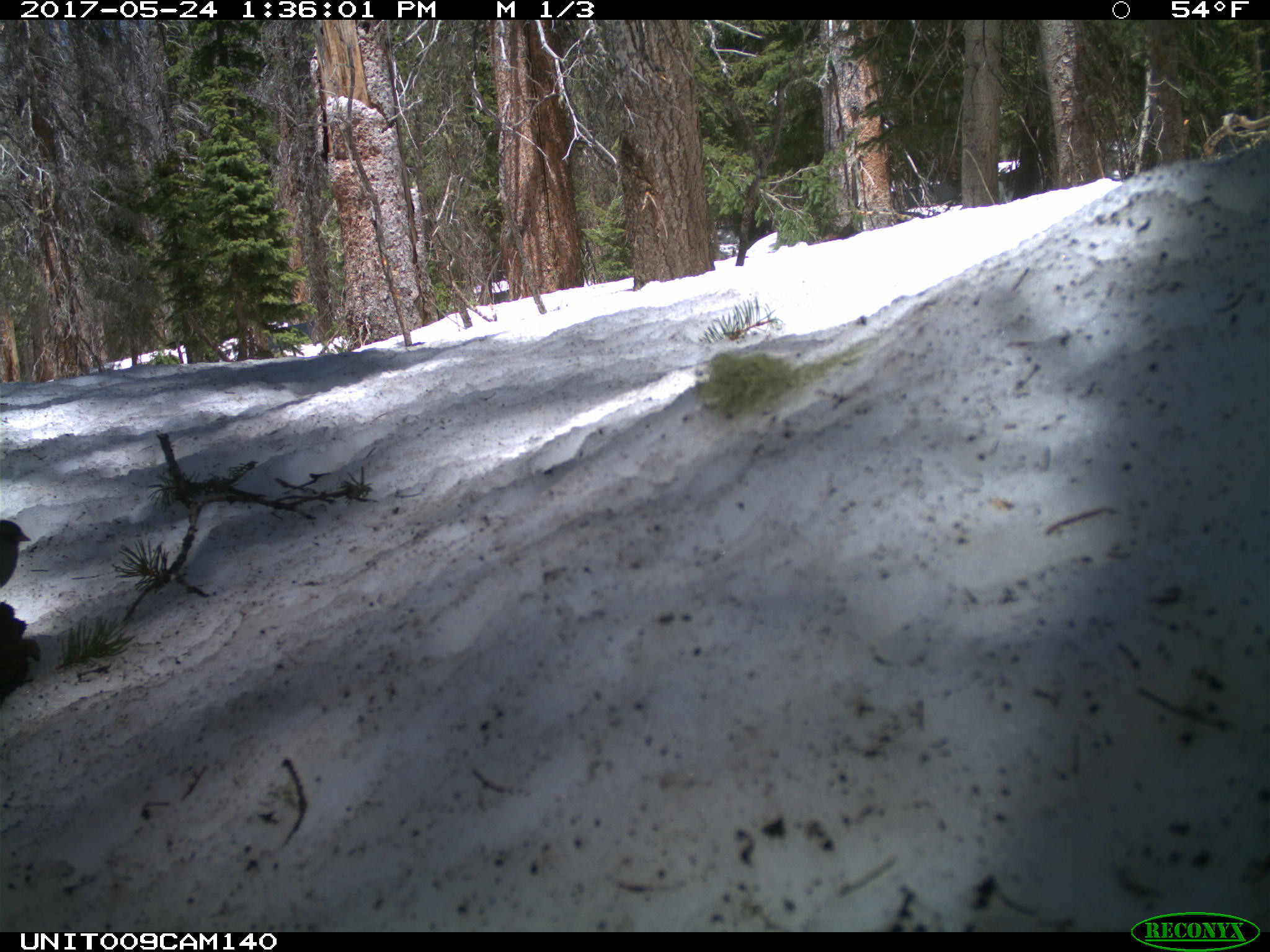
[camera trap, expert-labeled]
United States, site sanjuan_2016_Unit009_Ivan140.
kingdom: Animalia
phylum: Chordata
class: Aves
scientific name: Aves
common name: birds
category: unidentified bird